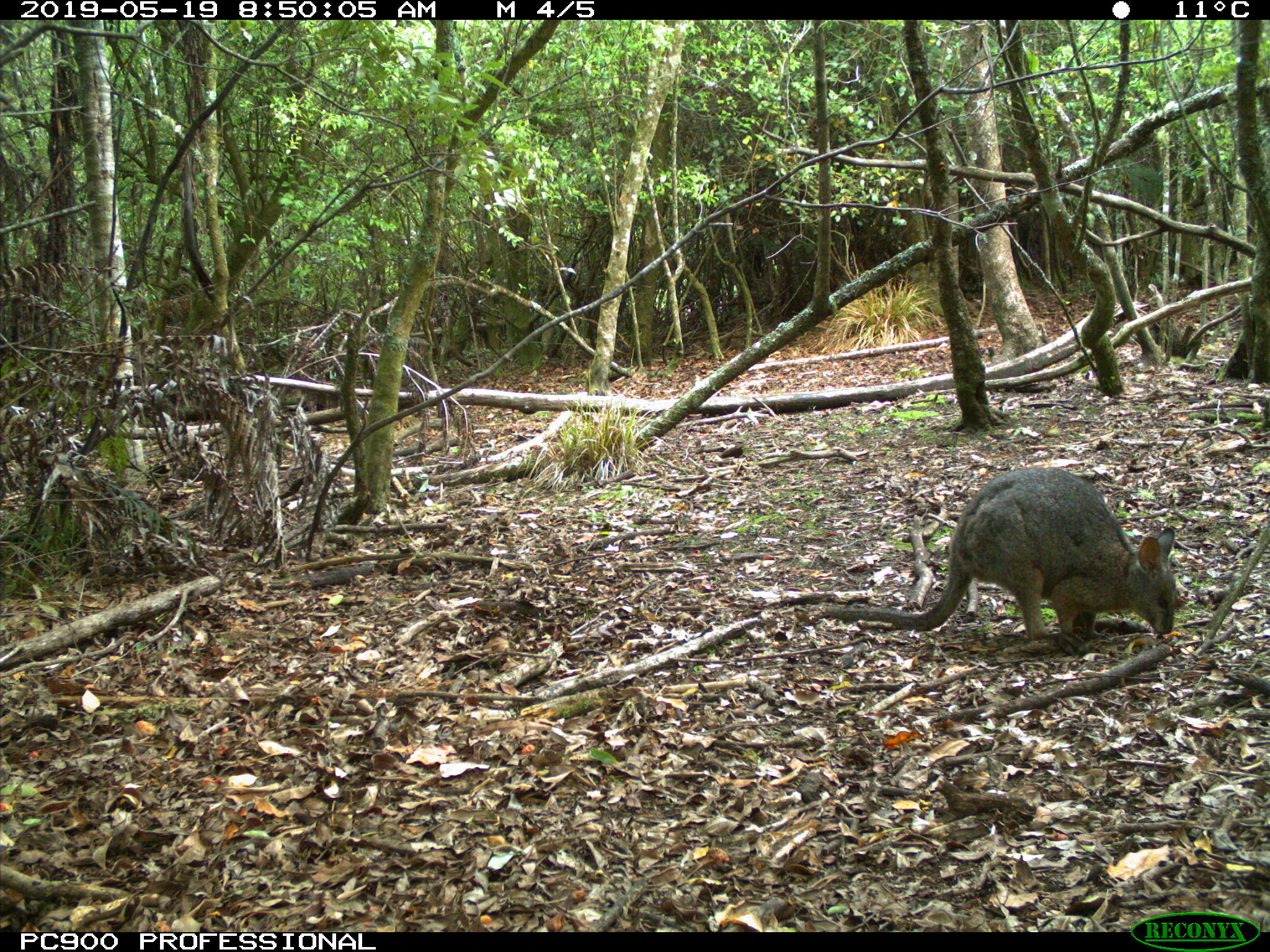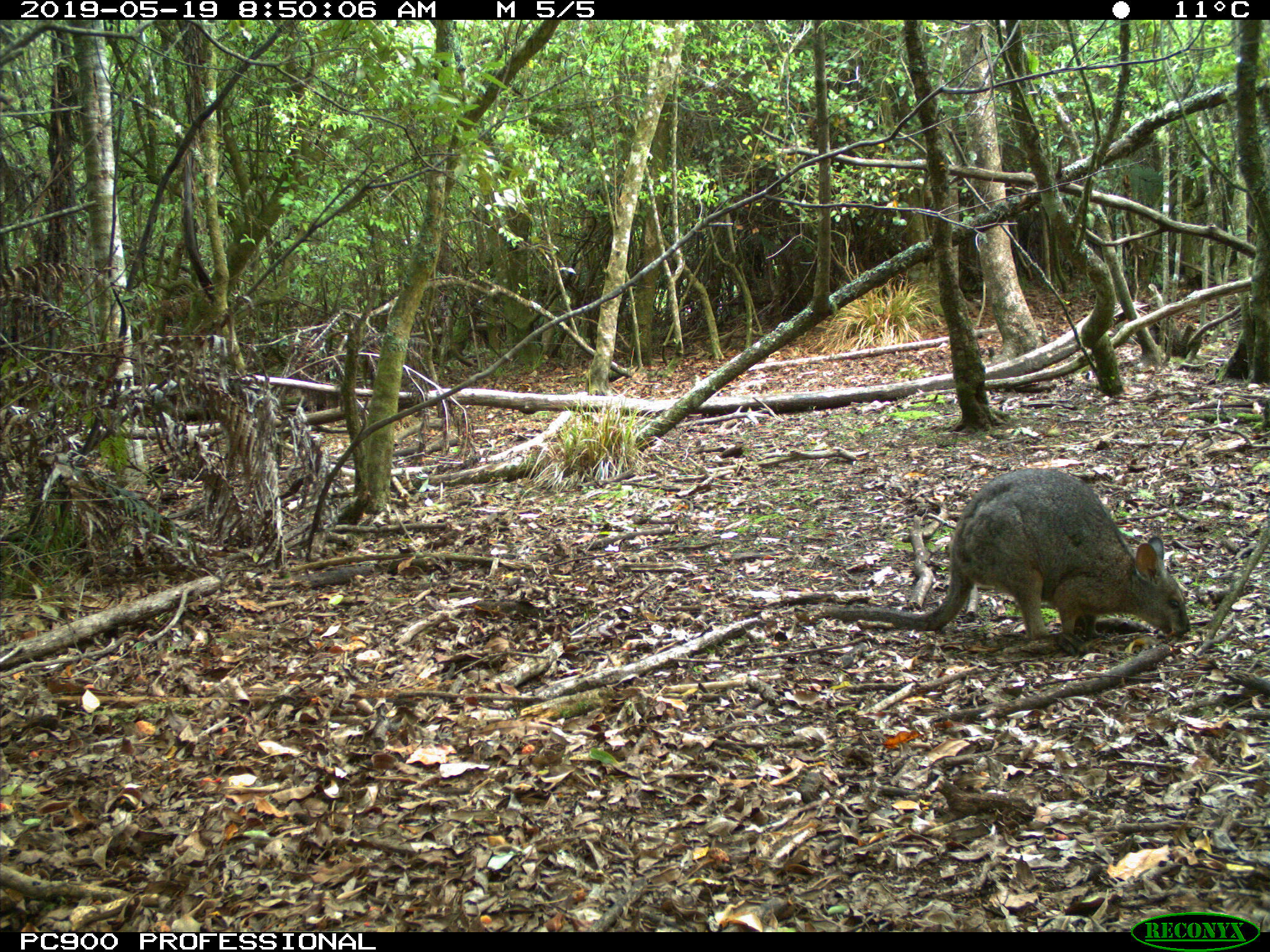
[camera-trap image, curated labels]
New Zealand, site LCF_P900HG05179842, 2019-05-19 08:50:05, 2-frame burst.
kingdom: Animalia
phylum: Chordata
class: Mammalia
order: Diprotodontia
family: Macropodidae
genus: Notamacropus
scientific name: Notamacropus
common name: wallaby